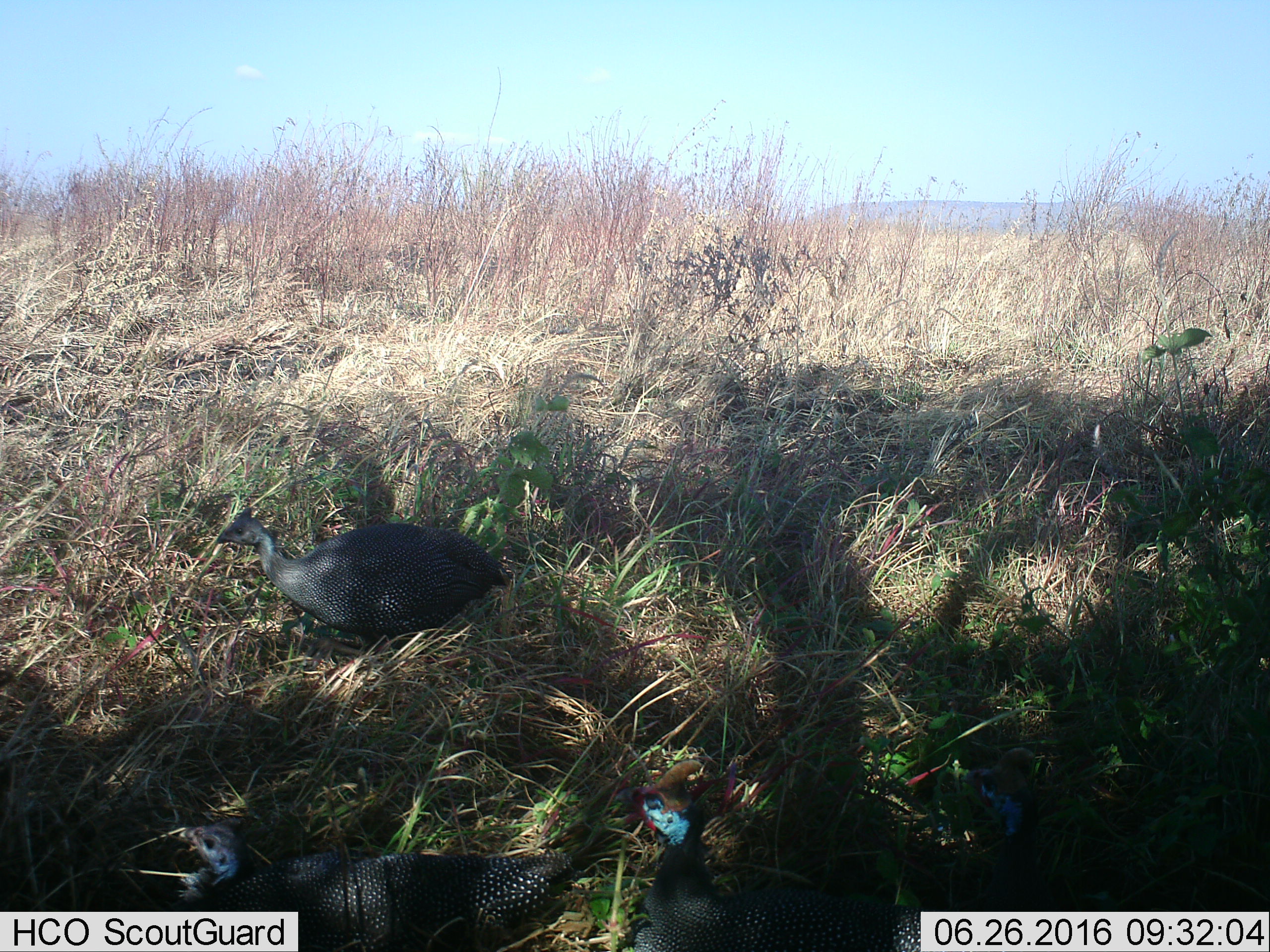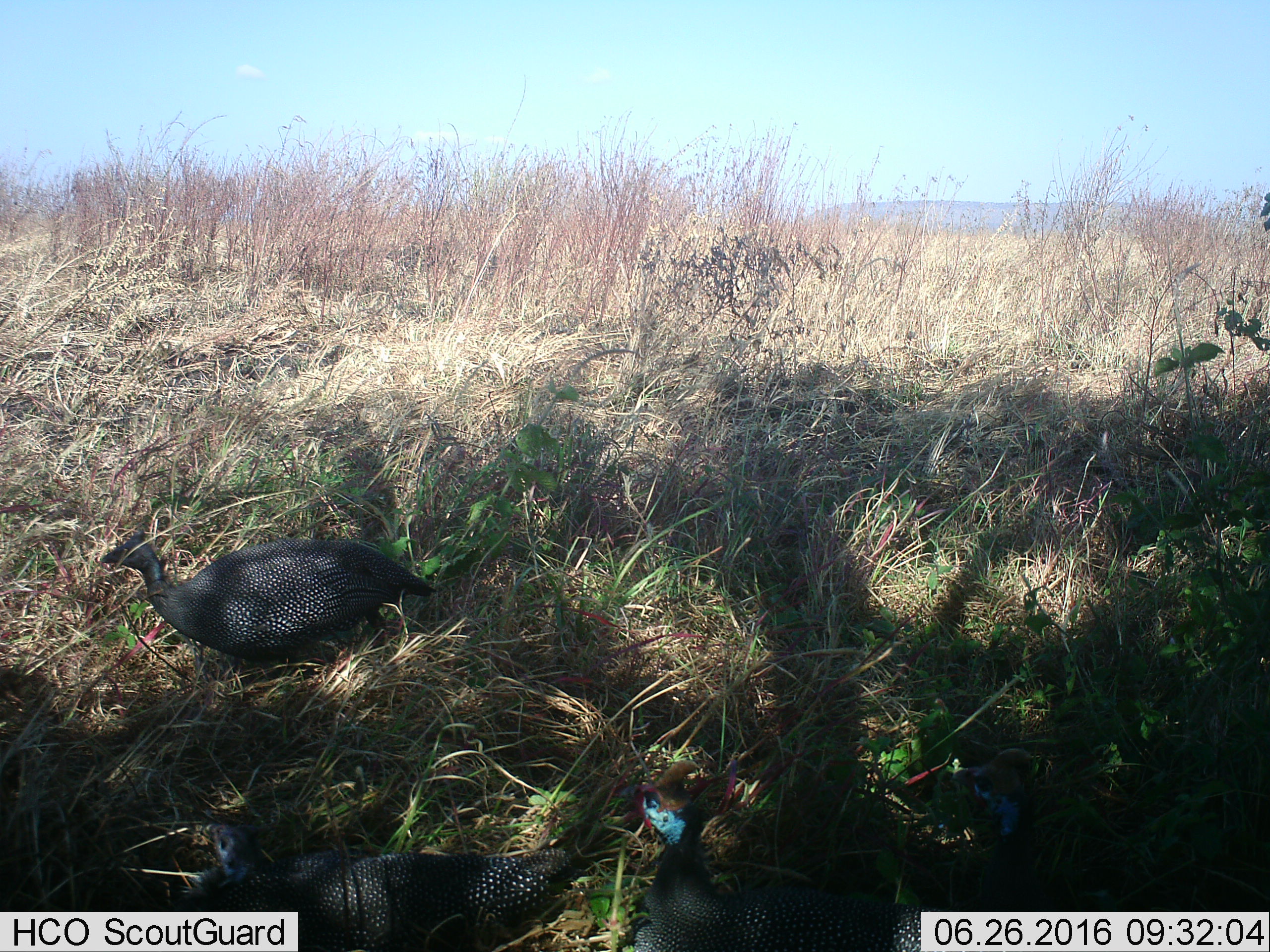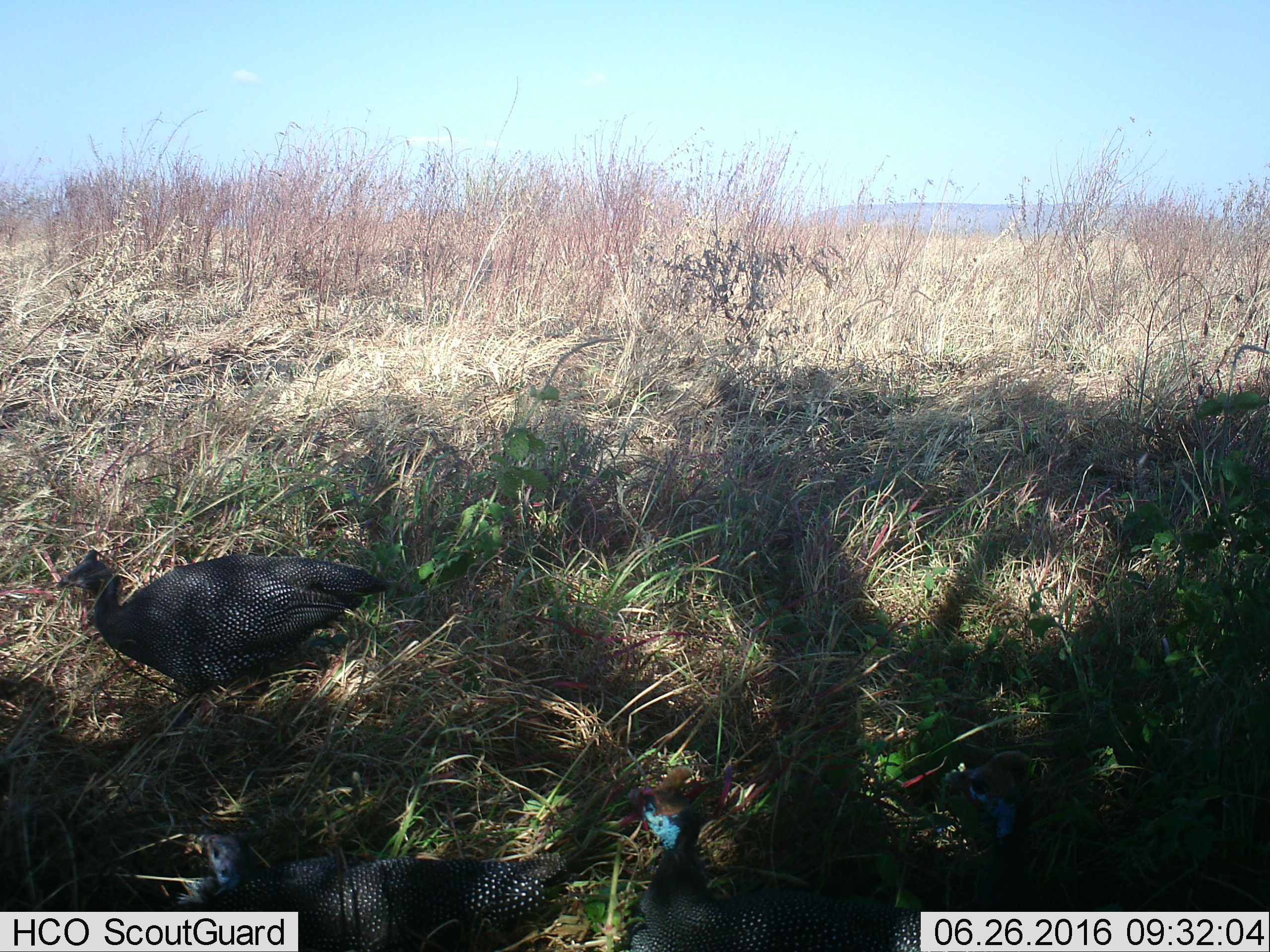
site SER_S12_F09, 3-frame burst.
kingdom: Animalia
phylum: Chordata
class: Aves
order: Galliformes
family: Numididae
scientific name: Numididae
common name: guineafowl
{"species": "guineafowl (Numididae)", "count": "4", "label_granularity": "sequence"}